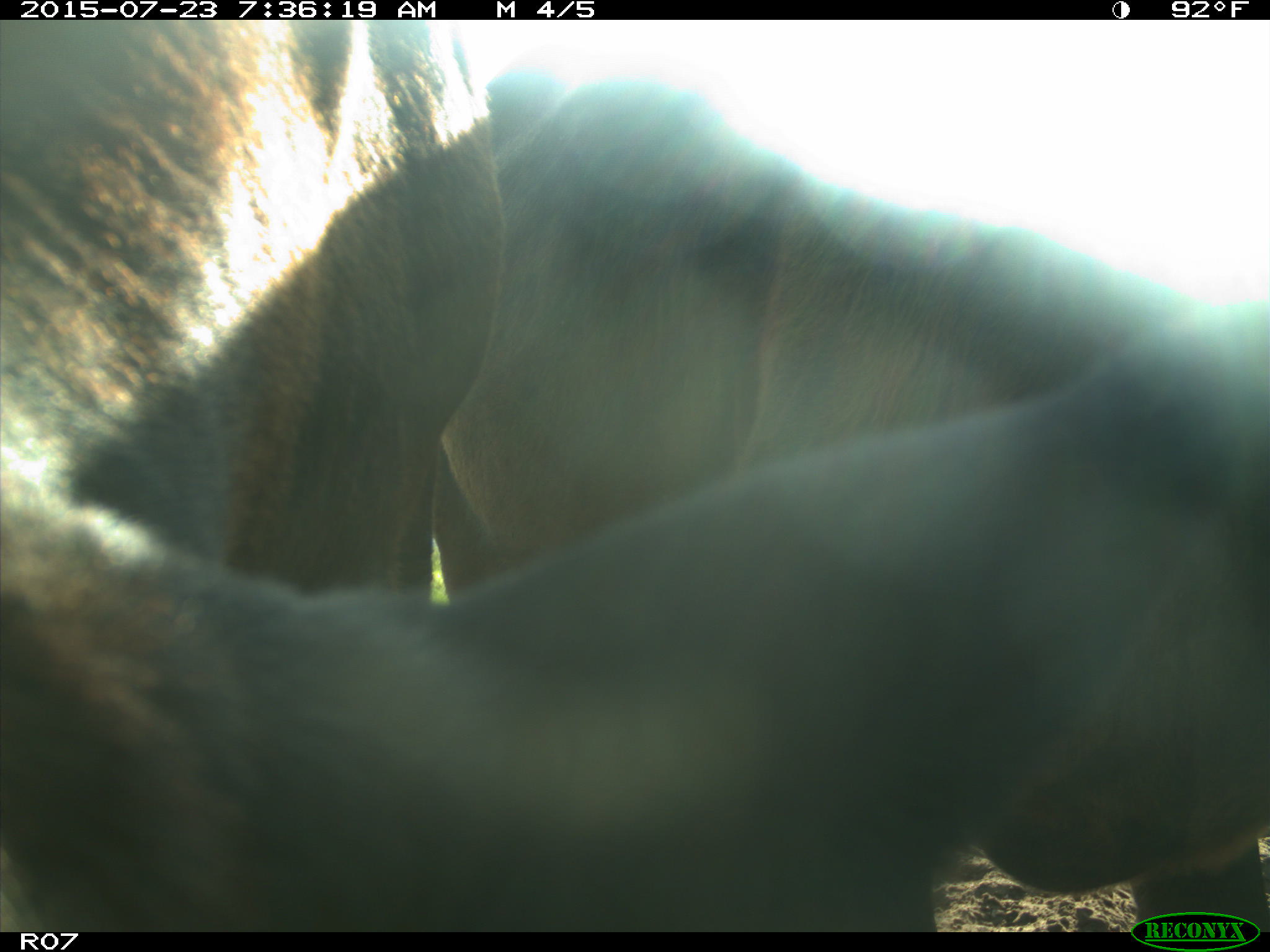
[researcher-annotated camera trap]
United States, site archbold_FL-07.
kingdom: Animalia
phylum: Chordata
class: Mammalia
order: Artiodactyla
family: Bovidae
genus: Bos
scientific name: Bos taurus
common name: domestic cow